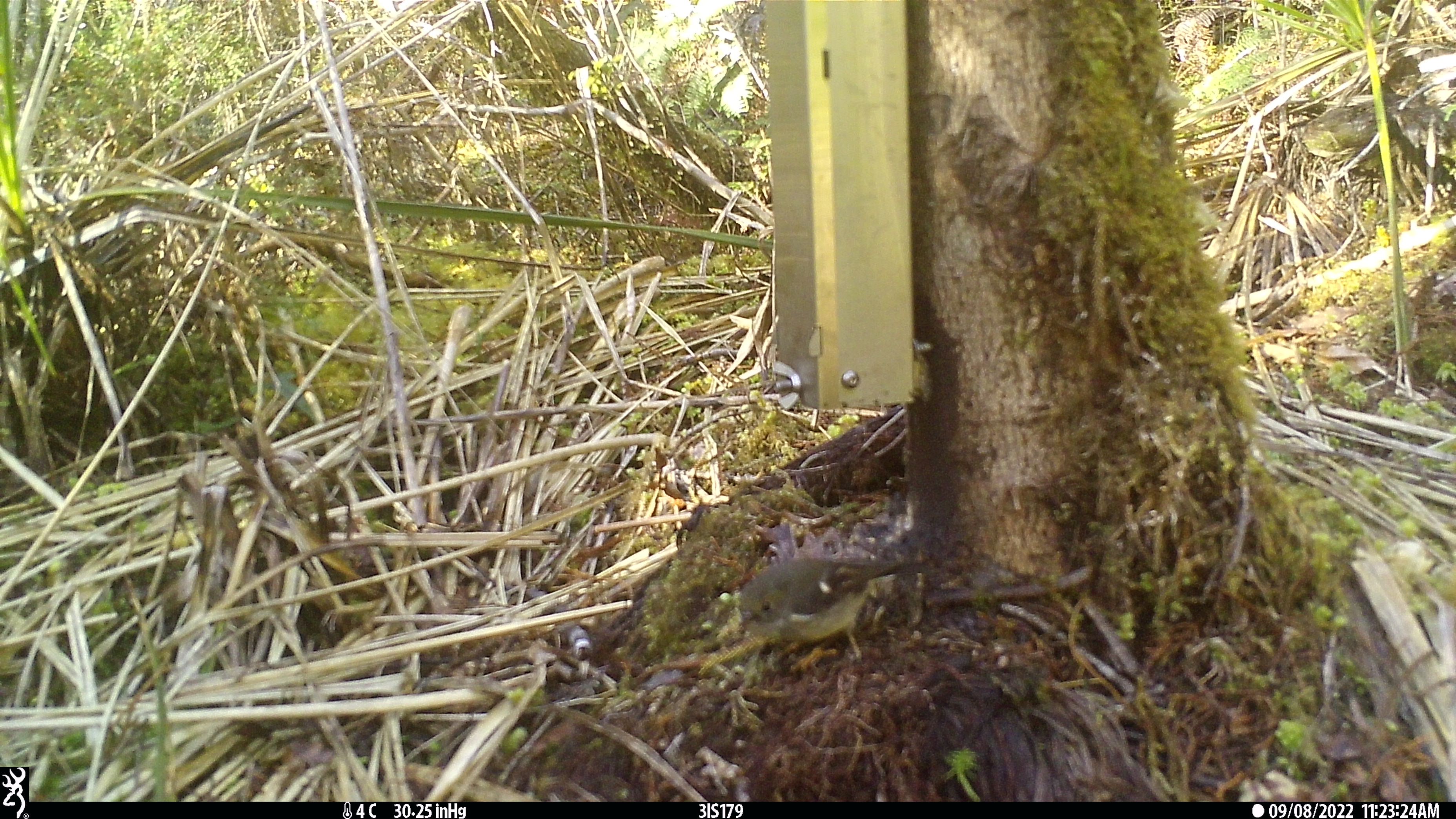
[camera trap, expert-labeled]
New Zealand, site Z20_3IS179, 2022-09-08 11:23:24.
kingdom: Animalia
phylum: Chordata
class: Aves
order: Passeriformes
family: Petroicidae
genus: Petroica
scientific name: Petroica macrocephala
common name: tomtit